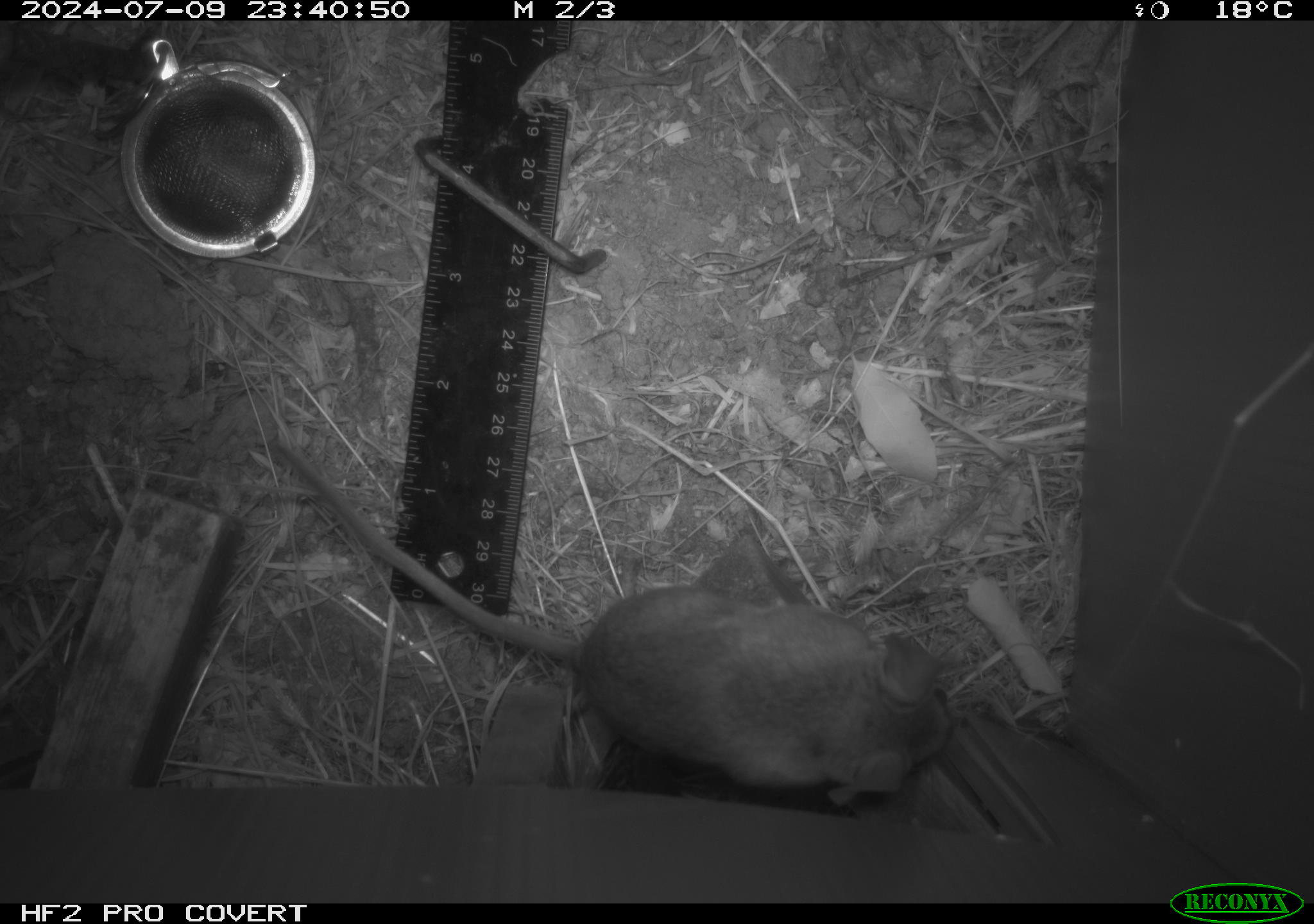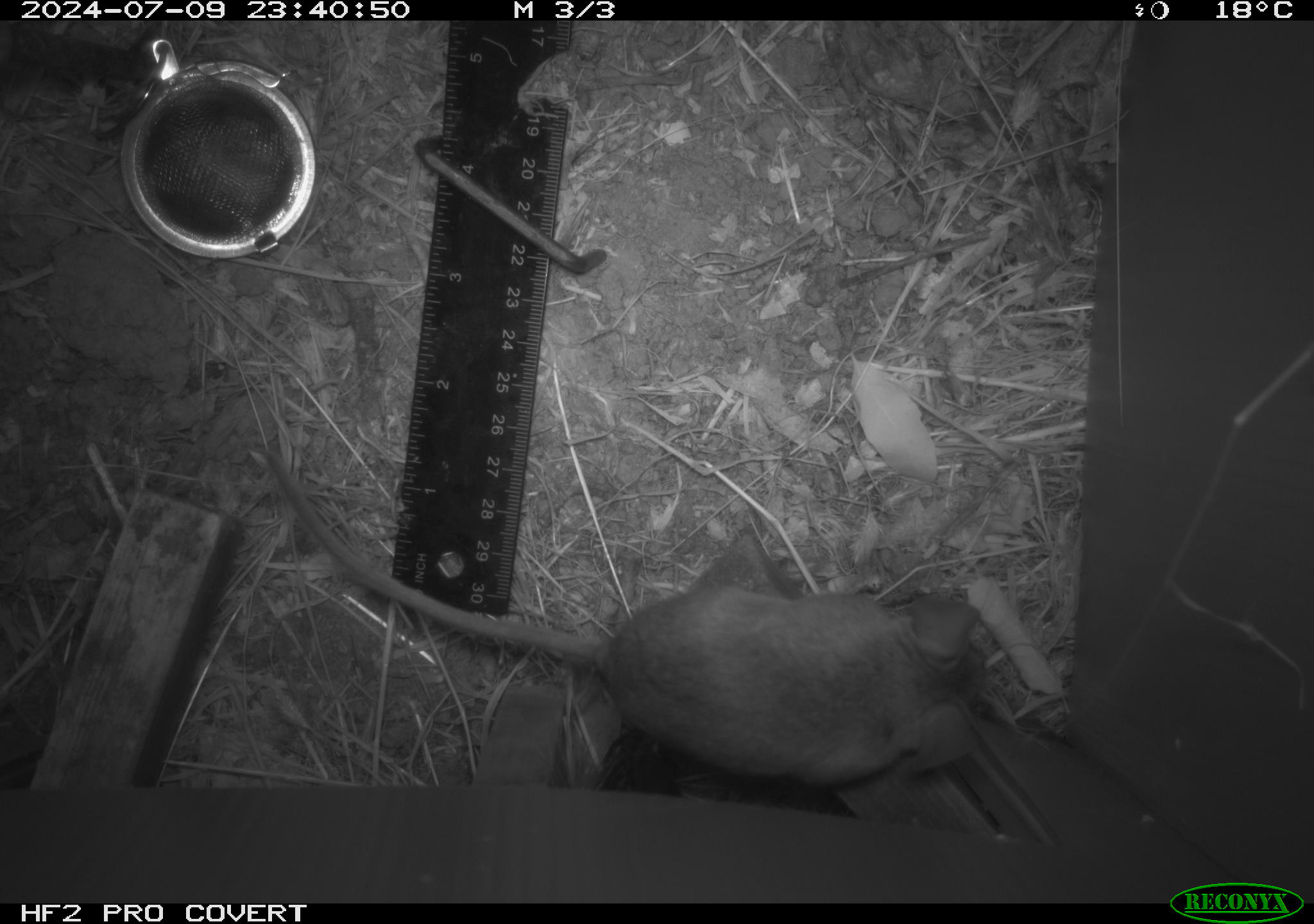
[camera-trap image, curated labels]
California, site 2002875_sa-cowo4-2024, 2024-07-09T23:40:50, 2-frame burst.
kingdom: Animalia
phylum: Chordata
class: Mammalia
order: Rodentia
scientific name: Rodentia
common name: rodent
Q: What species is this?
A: Rodent (Rodentia).